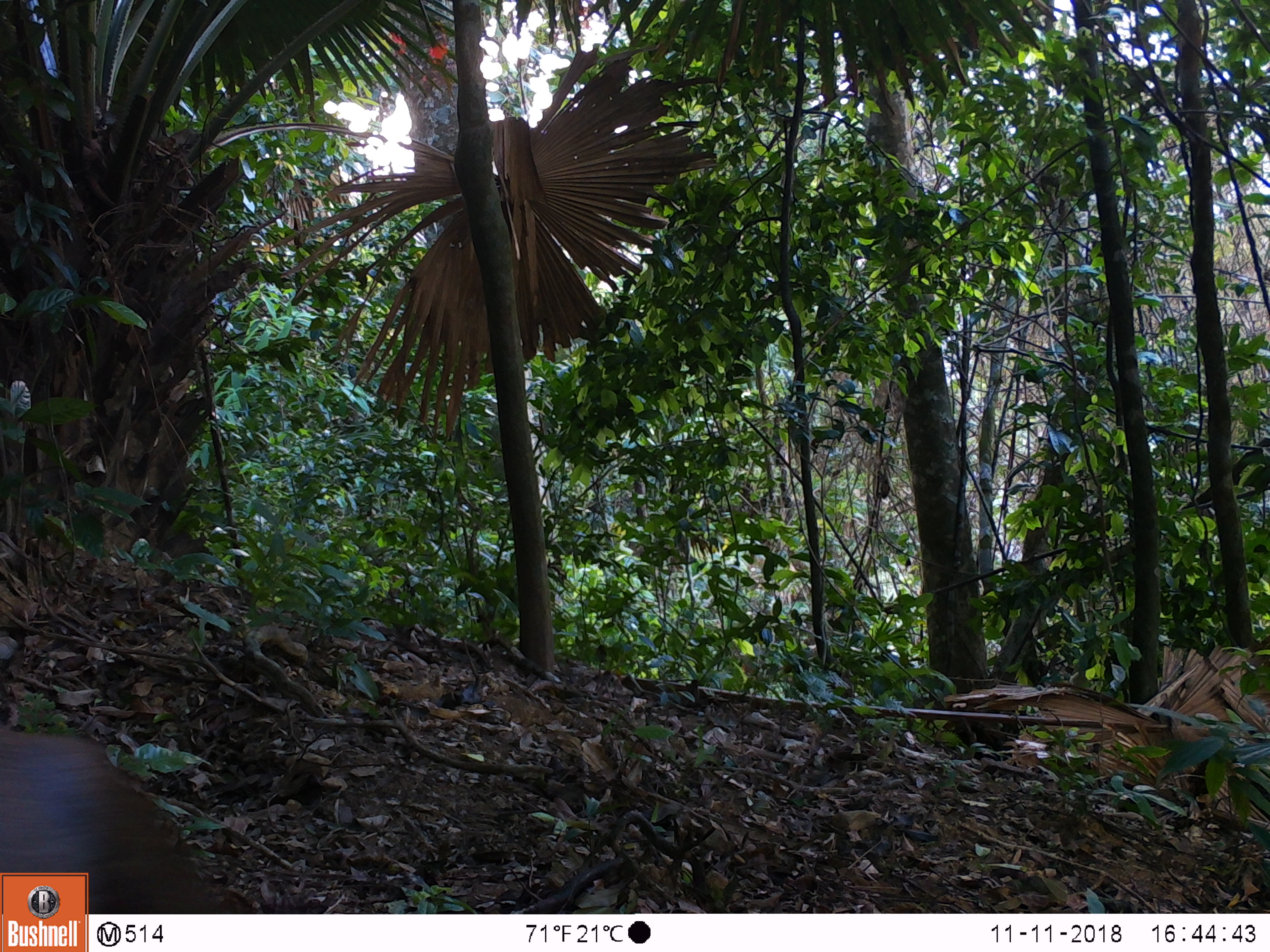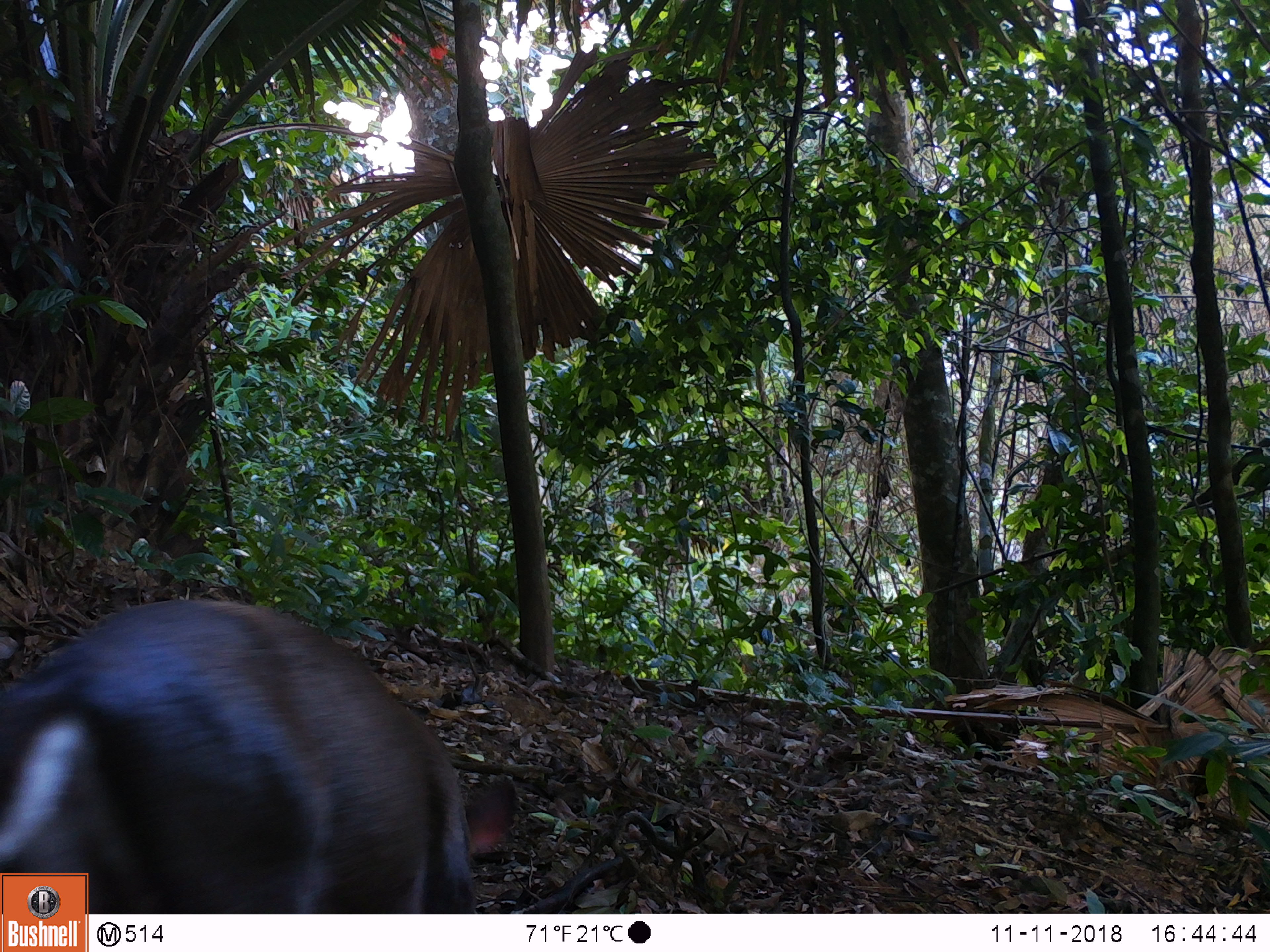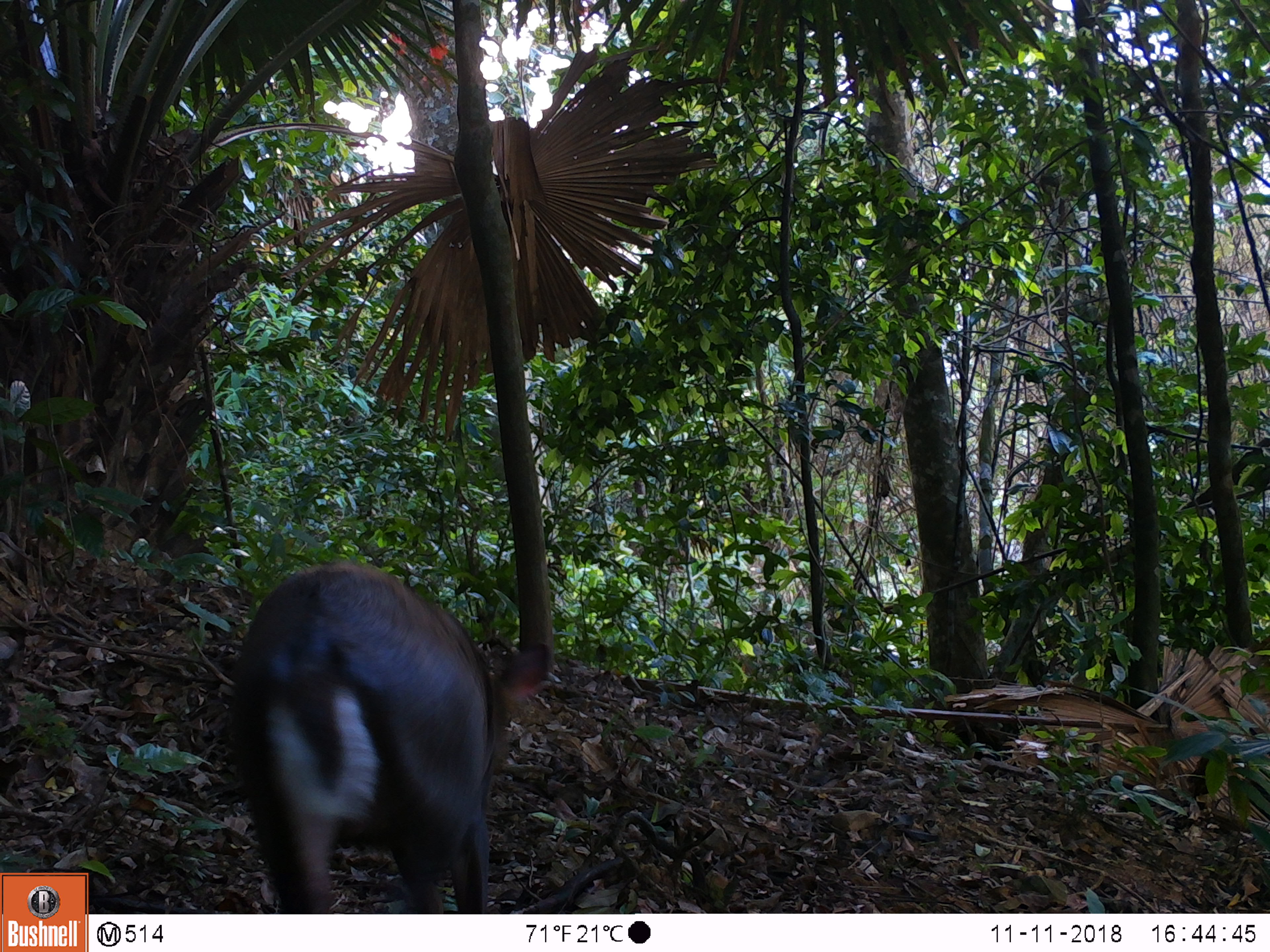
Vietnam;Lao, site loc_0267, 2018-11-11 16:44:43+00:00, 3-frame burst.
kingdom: Animalia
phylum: Chordata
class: Mammalia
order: Artiodactyla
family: Cervidae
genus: Muntiacus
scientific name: Muntiacus rooseveltorum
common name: roosevelt's muntjac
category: roosevelts muntjac group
Roosevelts muntjac group (roosevelt's muntjac) (Muntiacus rooseveltorum). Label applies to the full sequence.